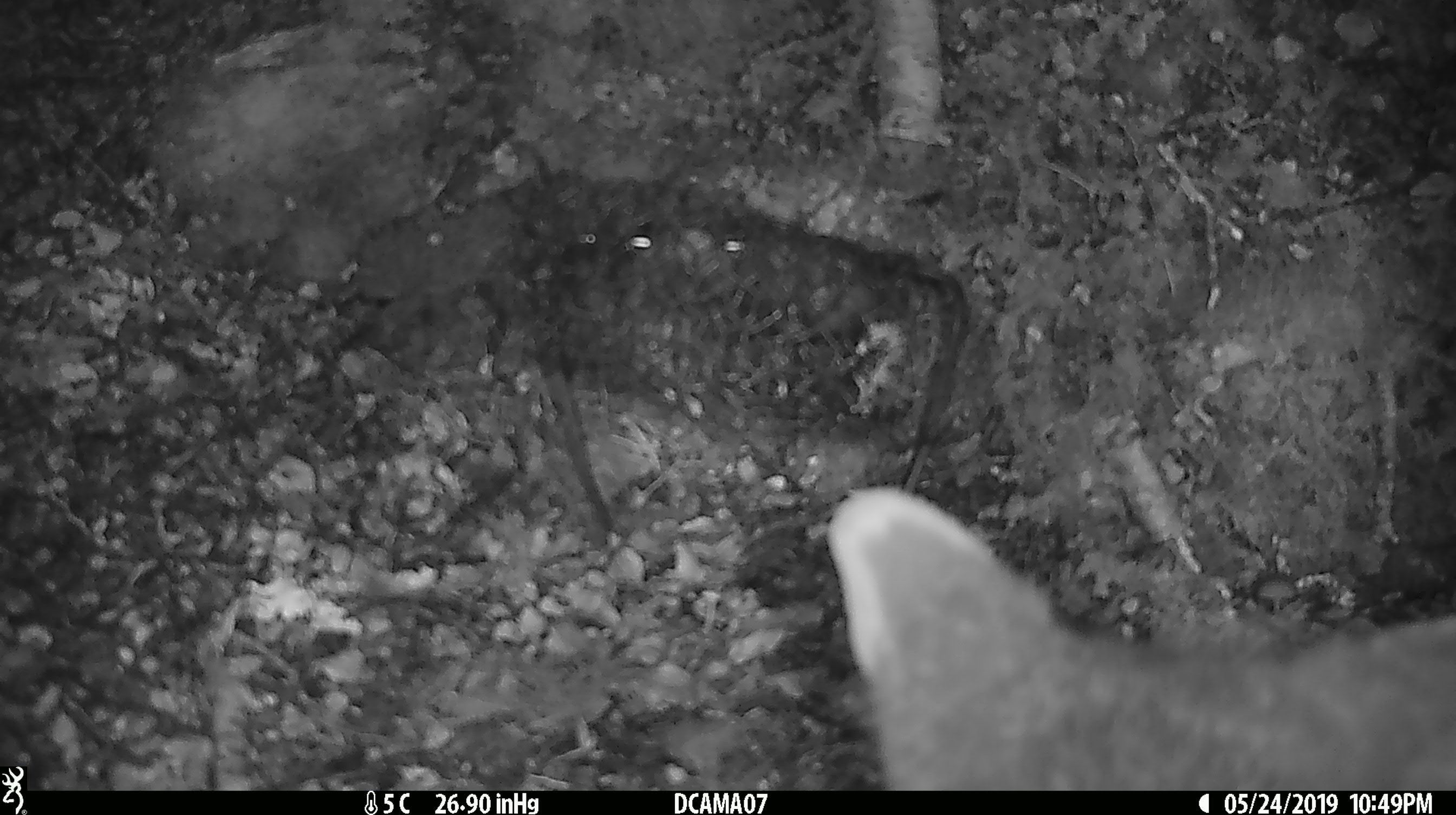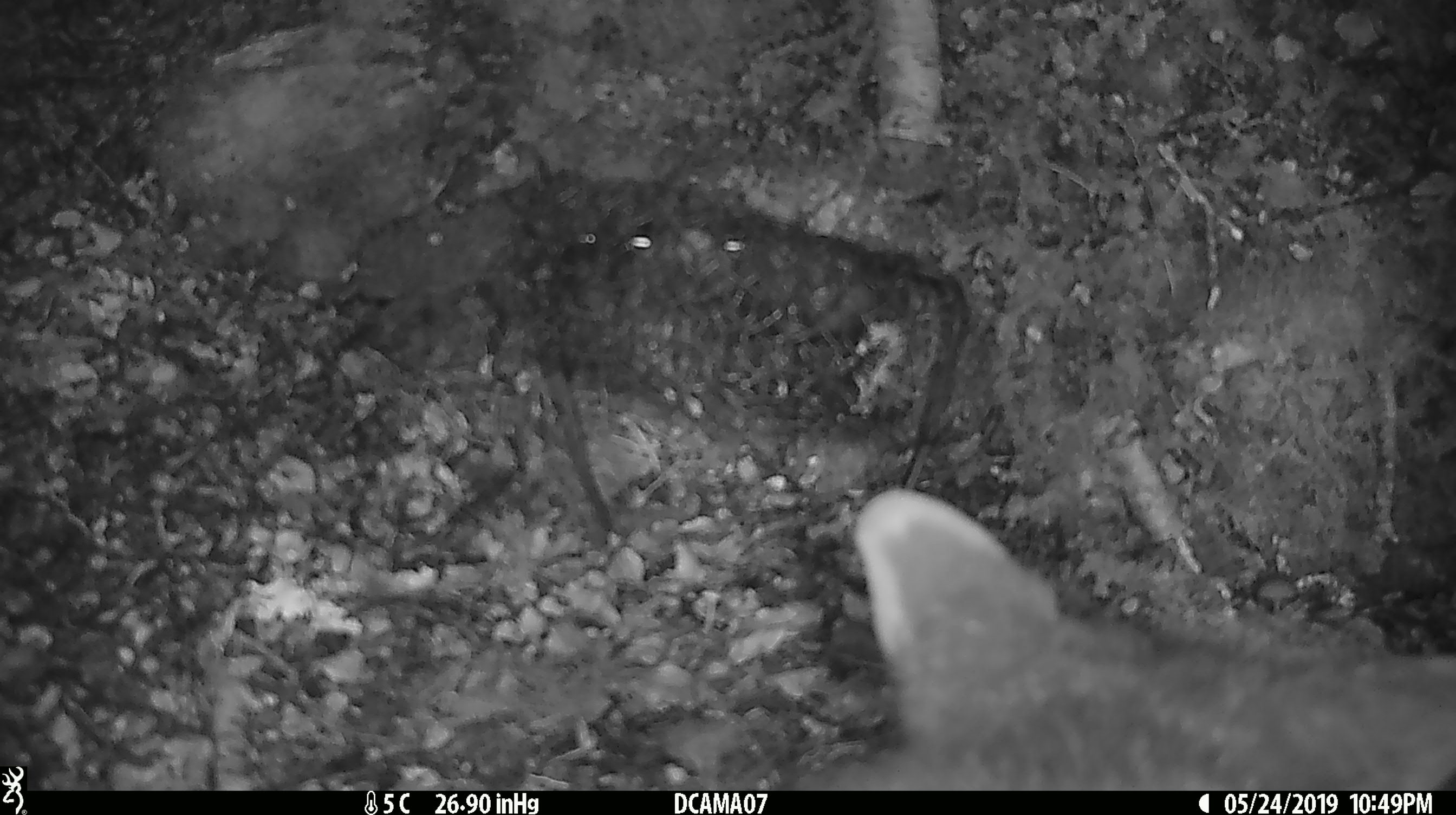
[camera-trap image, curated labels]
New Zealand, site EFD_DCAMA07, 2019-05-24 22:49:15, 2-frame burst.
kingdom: Animalia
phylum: Chordata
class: Mammalia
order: Diprotodontia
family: Phalangeridae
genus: Trichosurus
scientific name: Trichosurus vulpecula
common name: common brushtail possum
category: possum